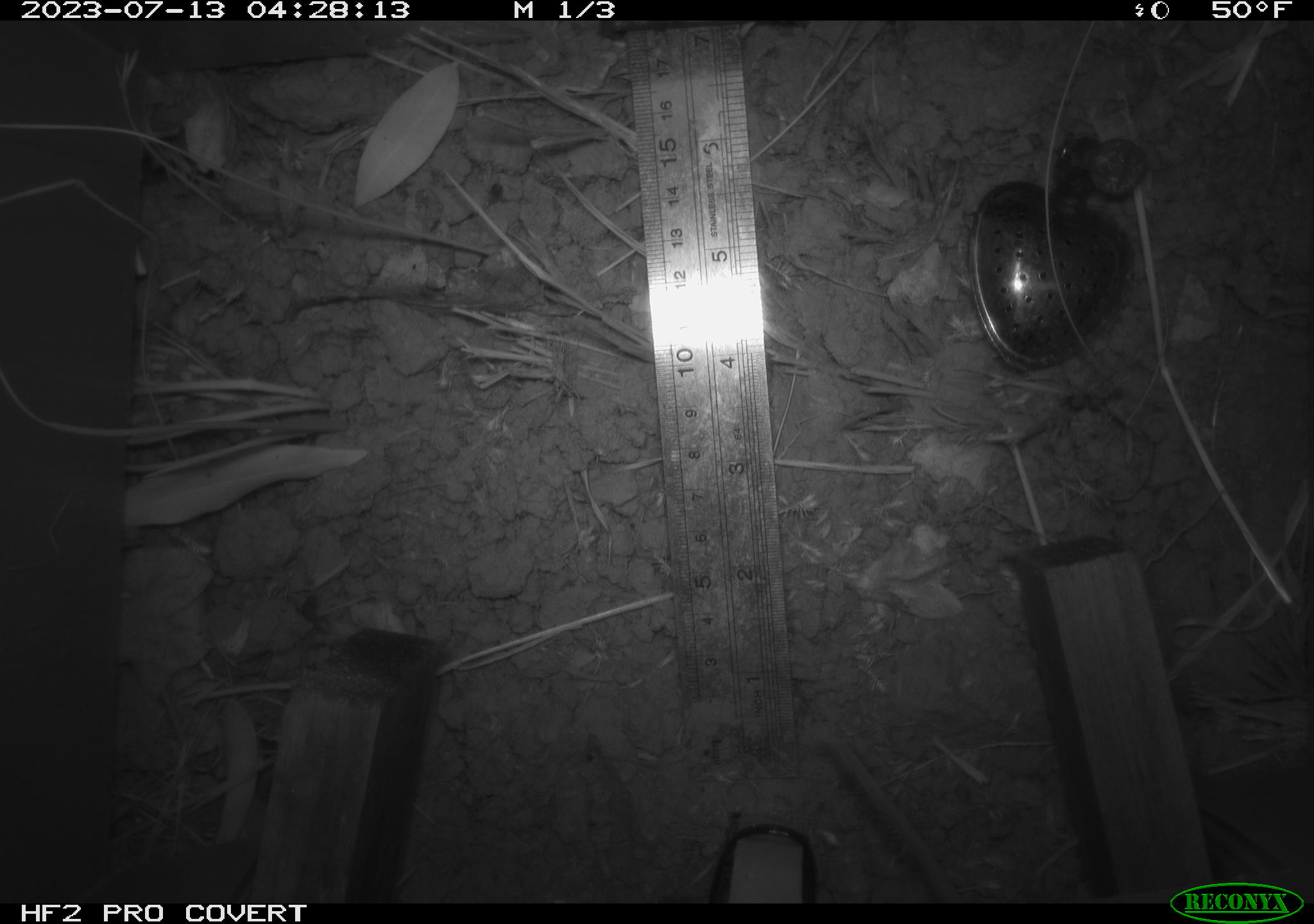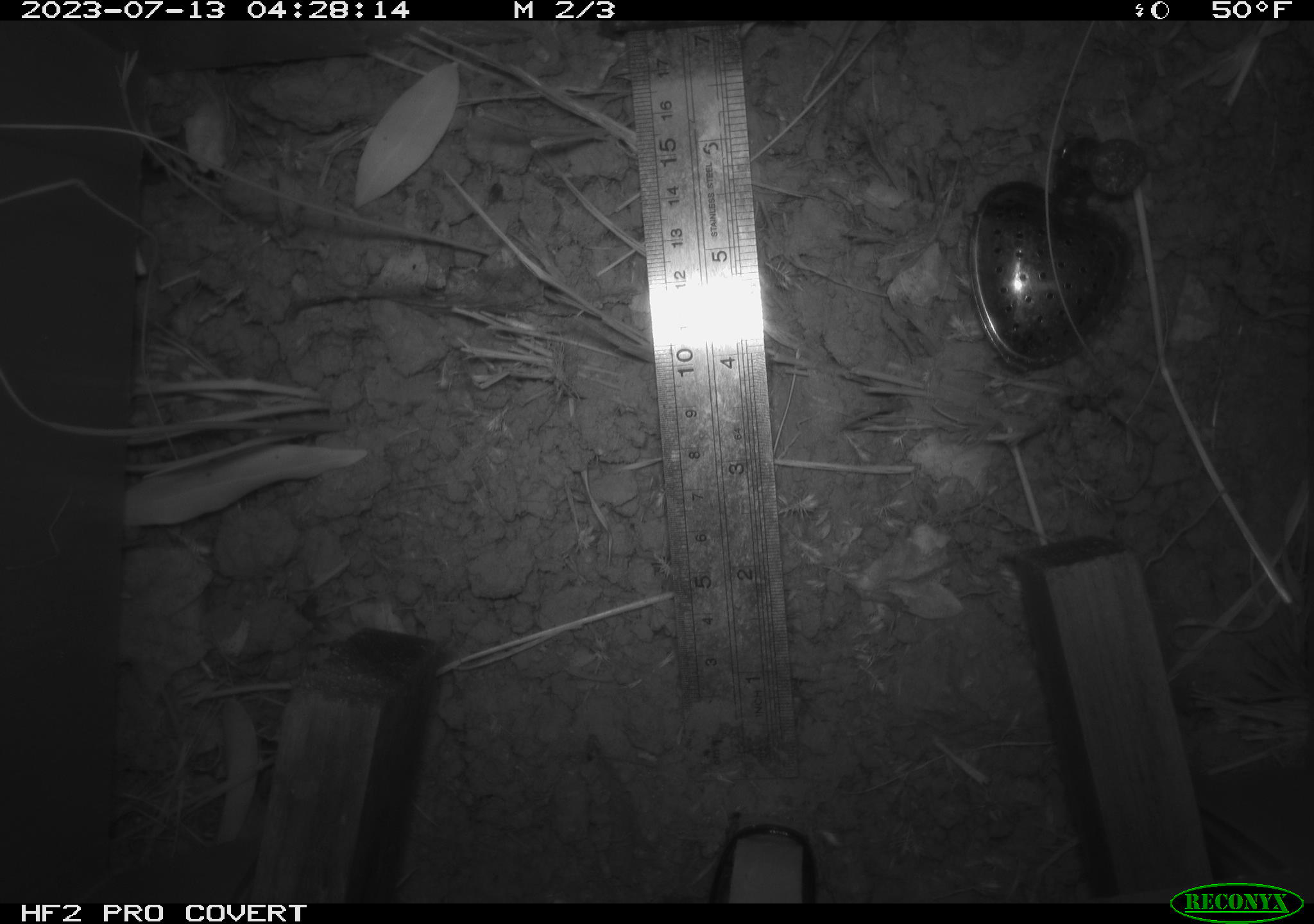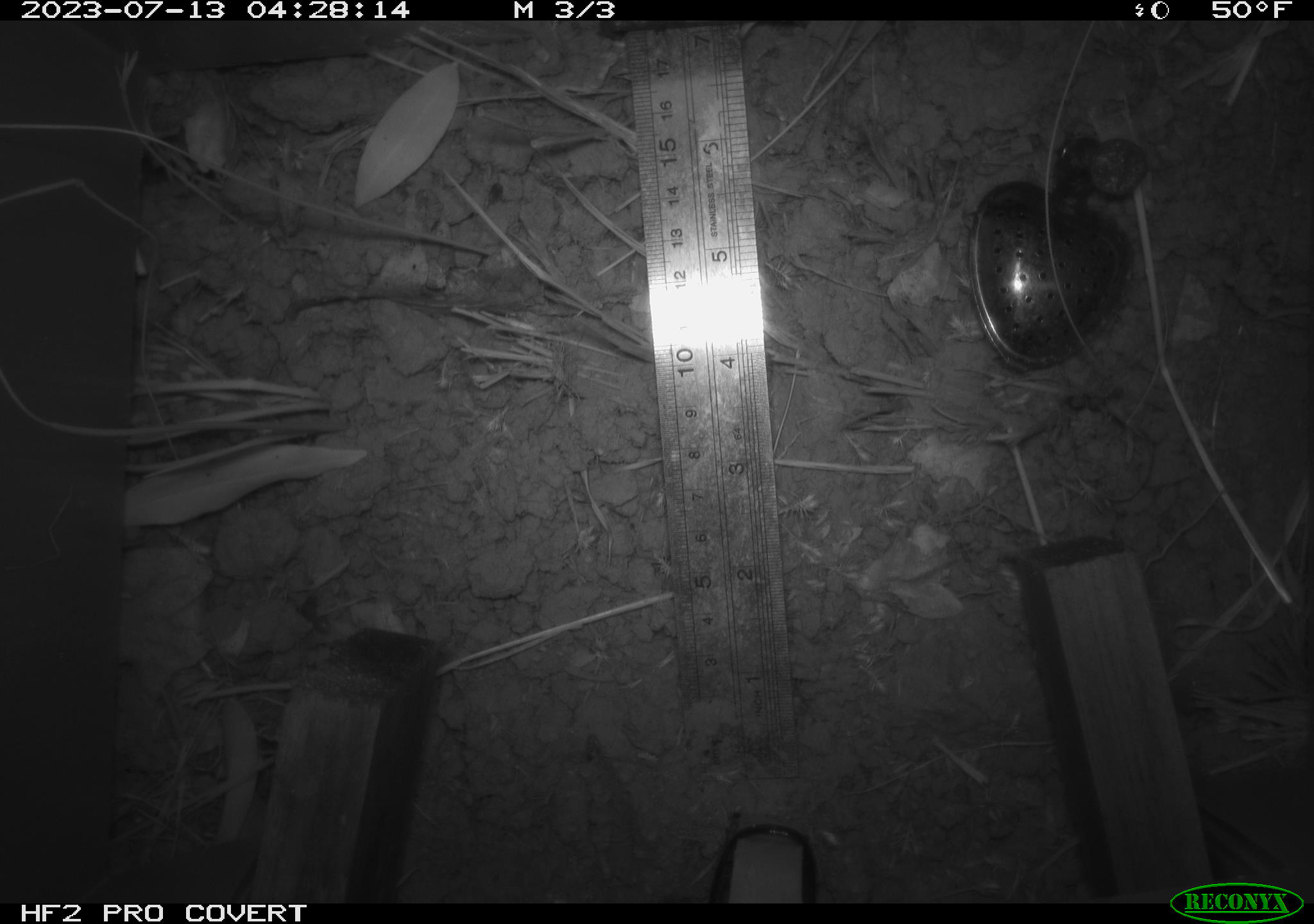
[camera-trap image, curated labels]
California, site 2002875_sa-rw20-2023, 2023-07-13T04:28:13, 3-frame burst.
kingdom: Animalia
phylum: Chordata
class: Mammalia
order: Rodentia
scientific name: Rodentia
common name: rodent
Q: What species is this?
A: Rodent (Rodentia).